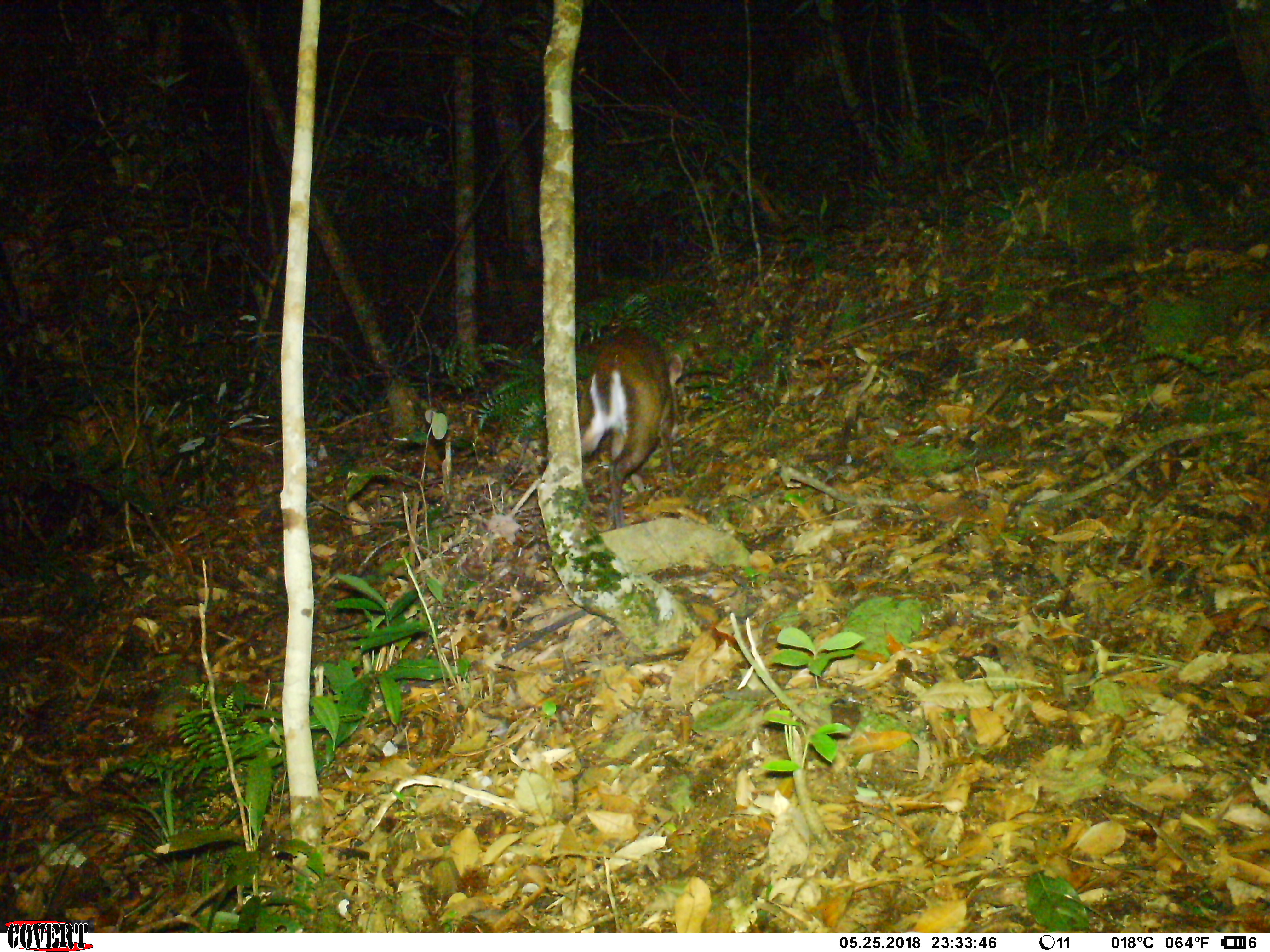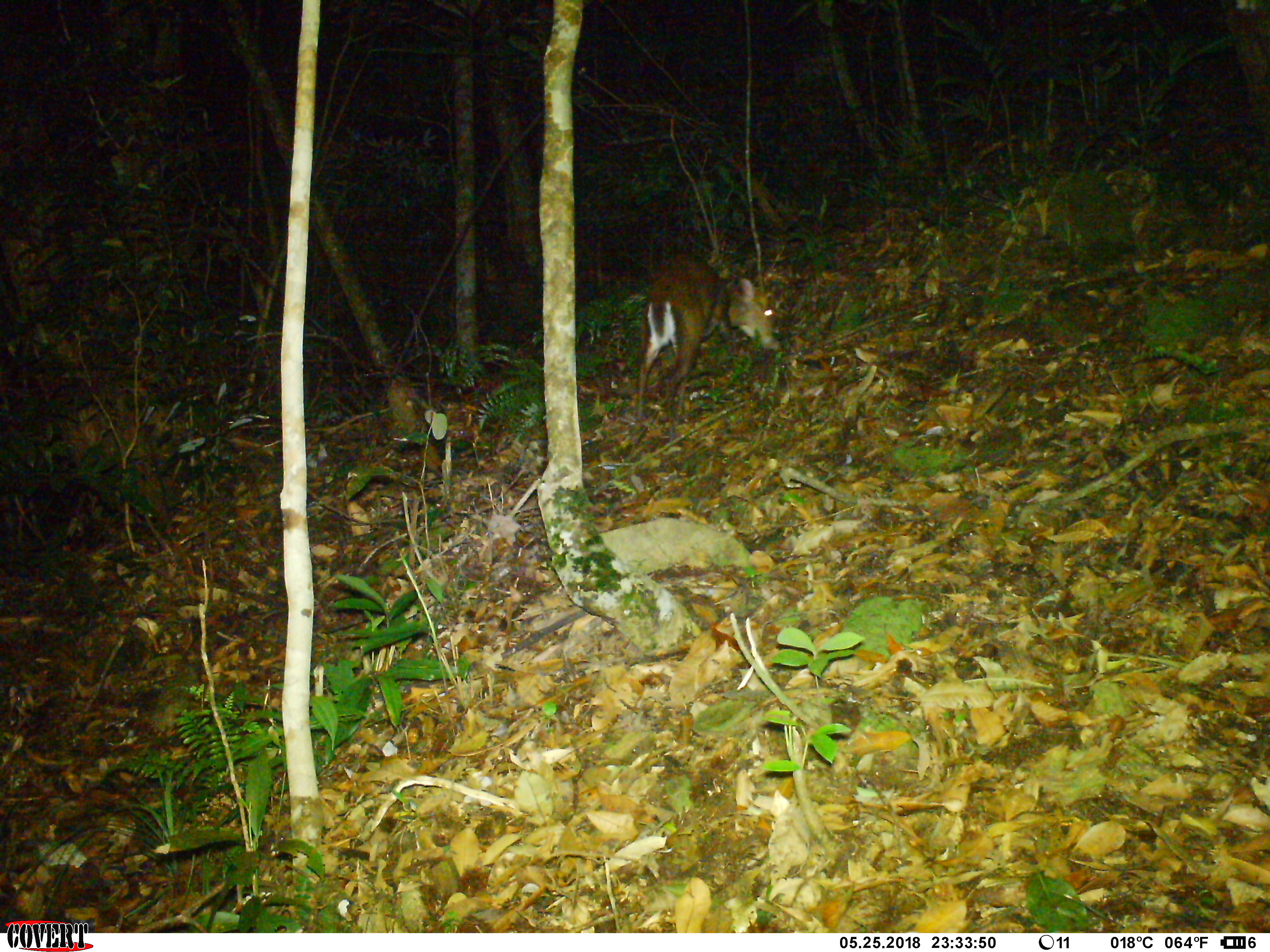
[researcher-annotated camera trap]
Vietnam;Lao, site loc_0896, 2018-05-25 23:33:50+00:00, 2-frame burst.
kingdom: Animalia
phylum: Chordata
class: Mammalia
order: Artiodactyla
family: Cervidae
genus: Muntiacus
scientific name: Muntiacus rooseveltorum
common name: roosevelt's muntjac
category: roosevelts muntjac group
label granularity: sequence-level